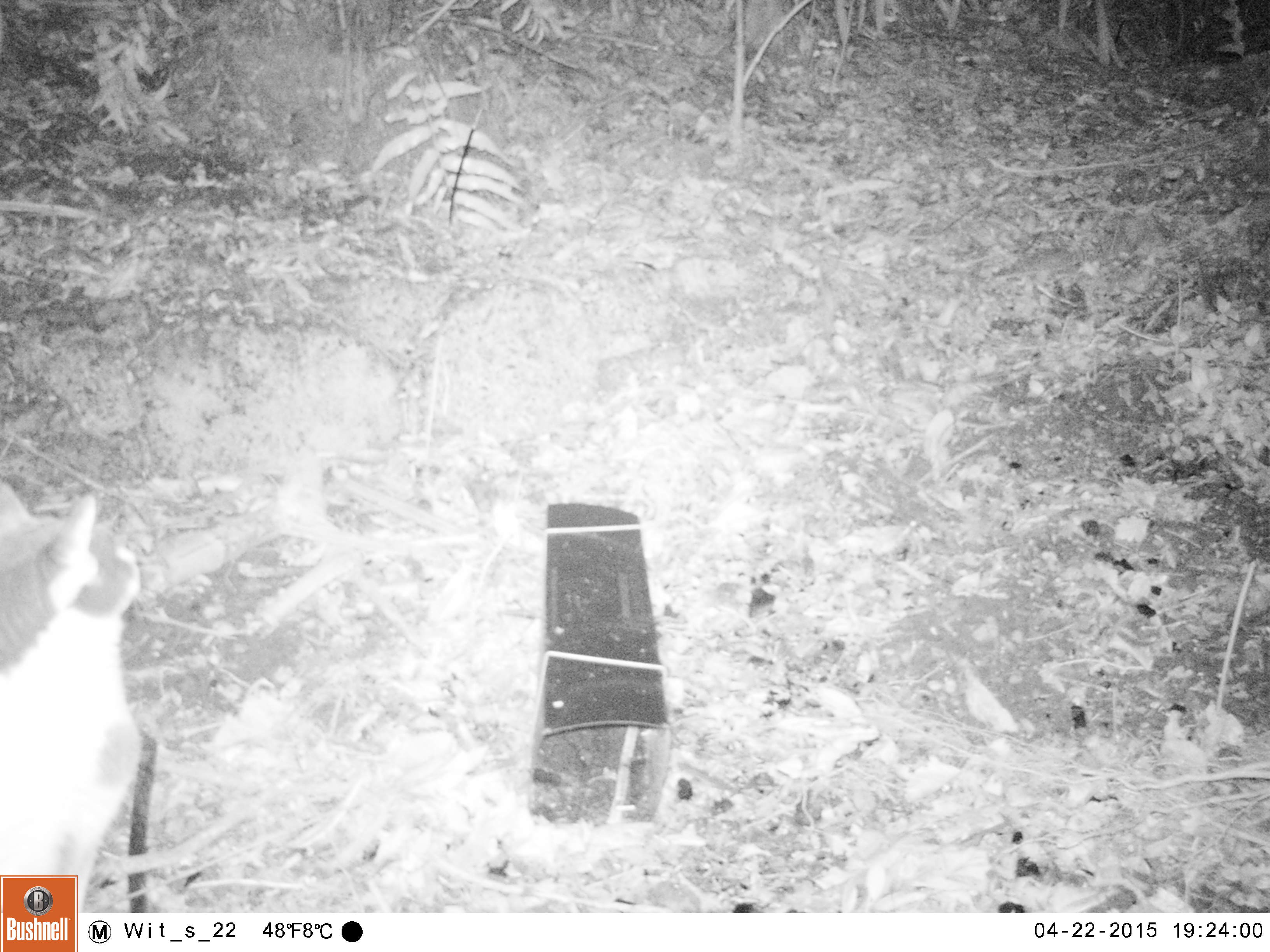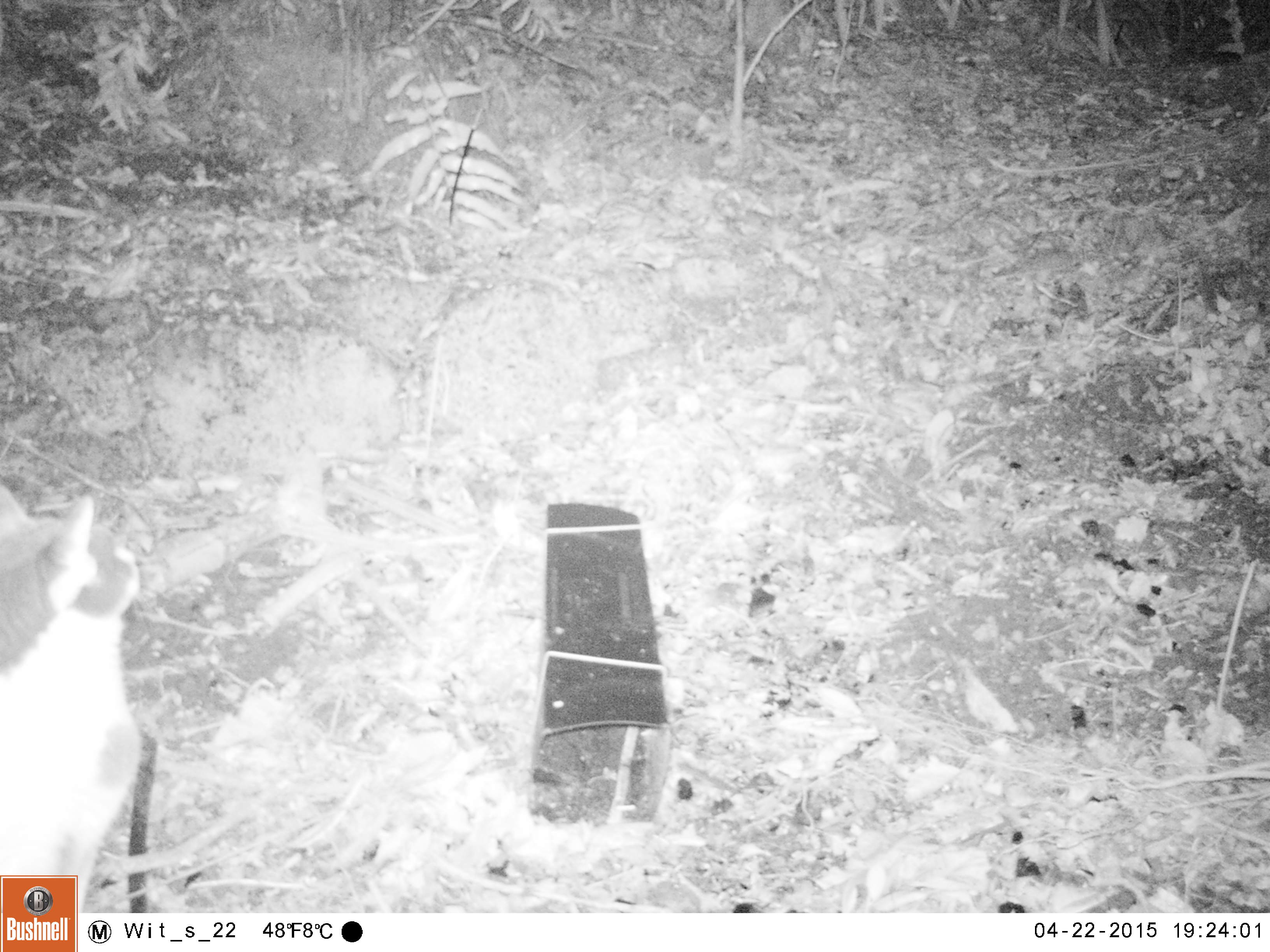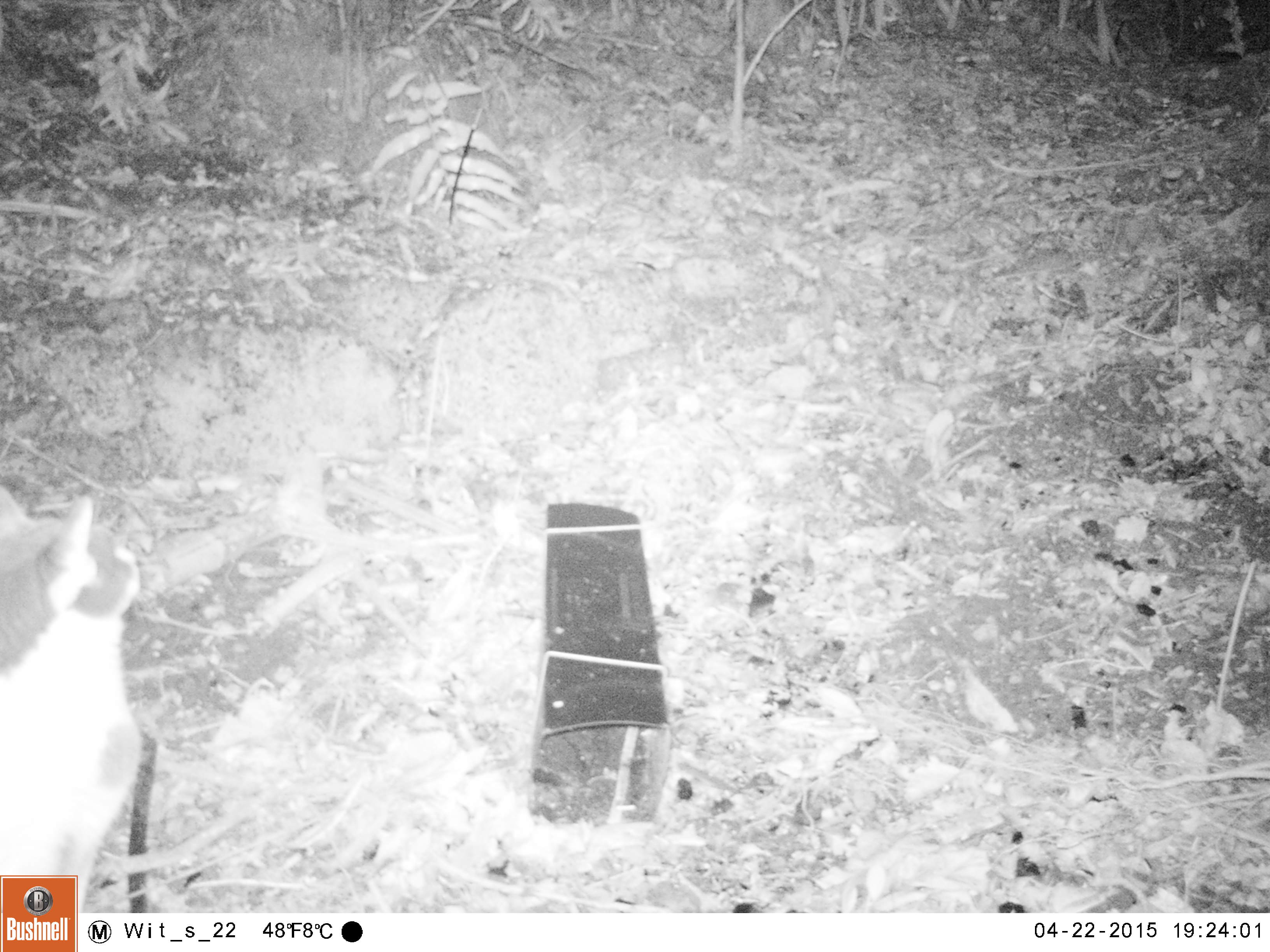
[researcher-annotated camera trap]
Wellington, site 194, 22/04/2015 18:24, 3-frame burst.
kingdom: Animalia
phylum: Chordata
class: Mammalia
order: Carnivora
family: Felidae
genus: Felis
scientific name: Felis catus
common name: cat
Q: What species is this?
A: Cat (Felis catus).